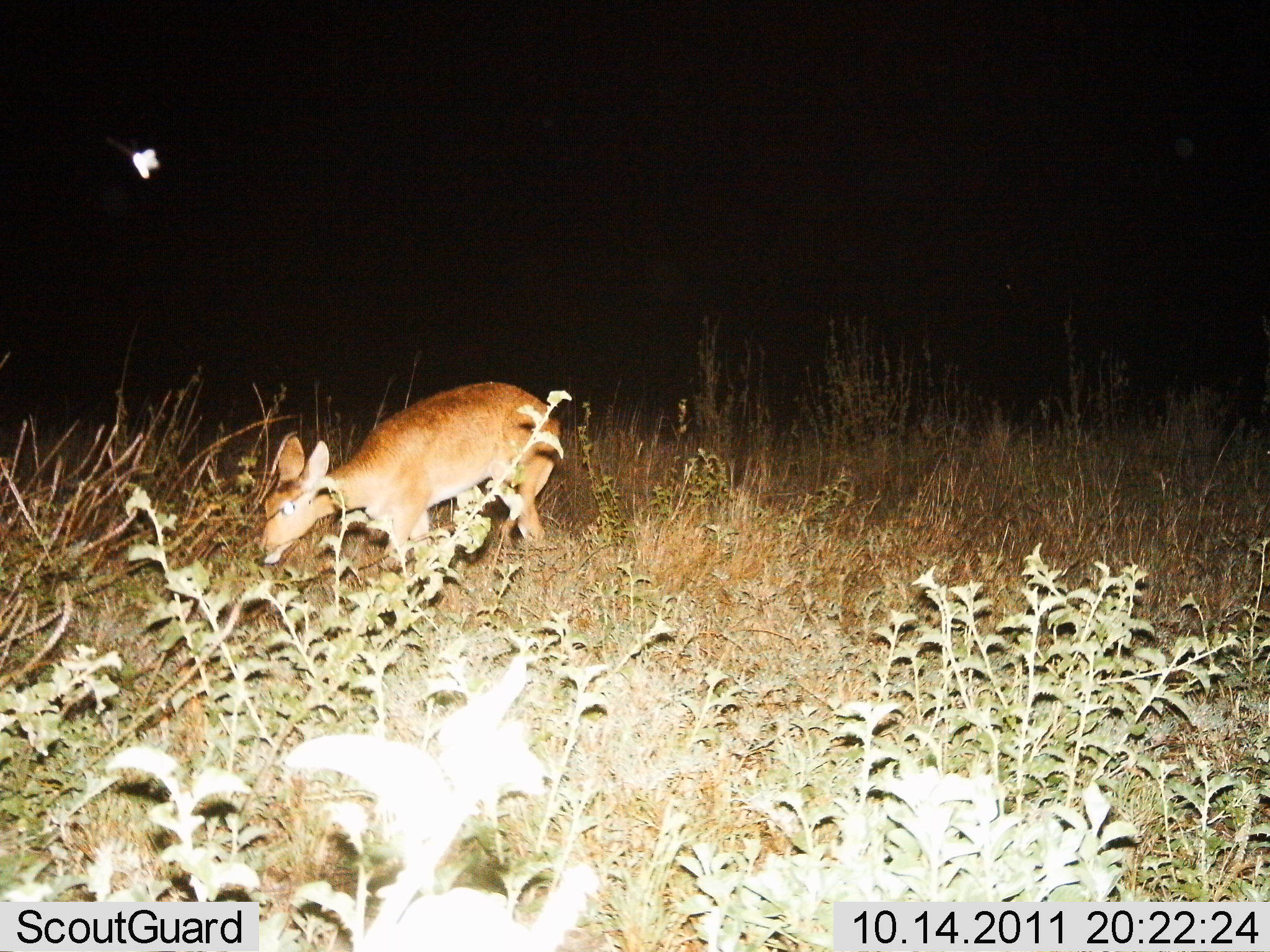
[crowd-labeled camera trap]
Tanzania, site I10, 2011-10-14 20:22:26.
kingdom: Animalia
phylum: Chordata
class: Mammalia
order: Artiodactyla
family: Bovidae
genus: Redunca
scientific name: Redunca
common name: reedbuck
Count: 1.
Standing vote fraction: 55%.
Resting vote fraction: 0%.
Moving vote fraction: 36%.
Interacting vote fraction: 0%.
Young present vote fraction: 0%.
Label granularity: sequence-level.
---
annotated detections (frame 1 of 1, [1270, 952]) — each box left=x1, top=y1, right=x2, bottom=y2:
animal: left=260, top=381, right=562, bottom=584